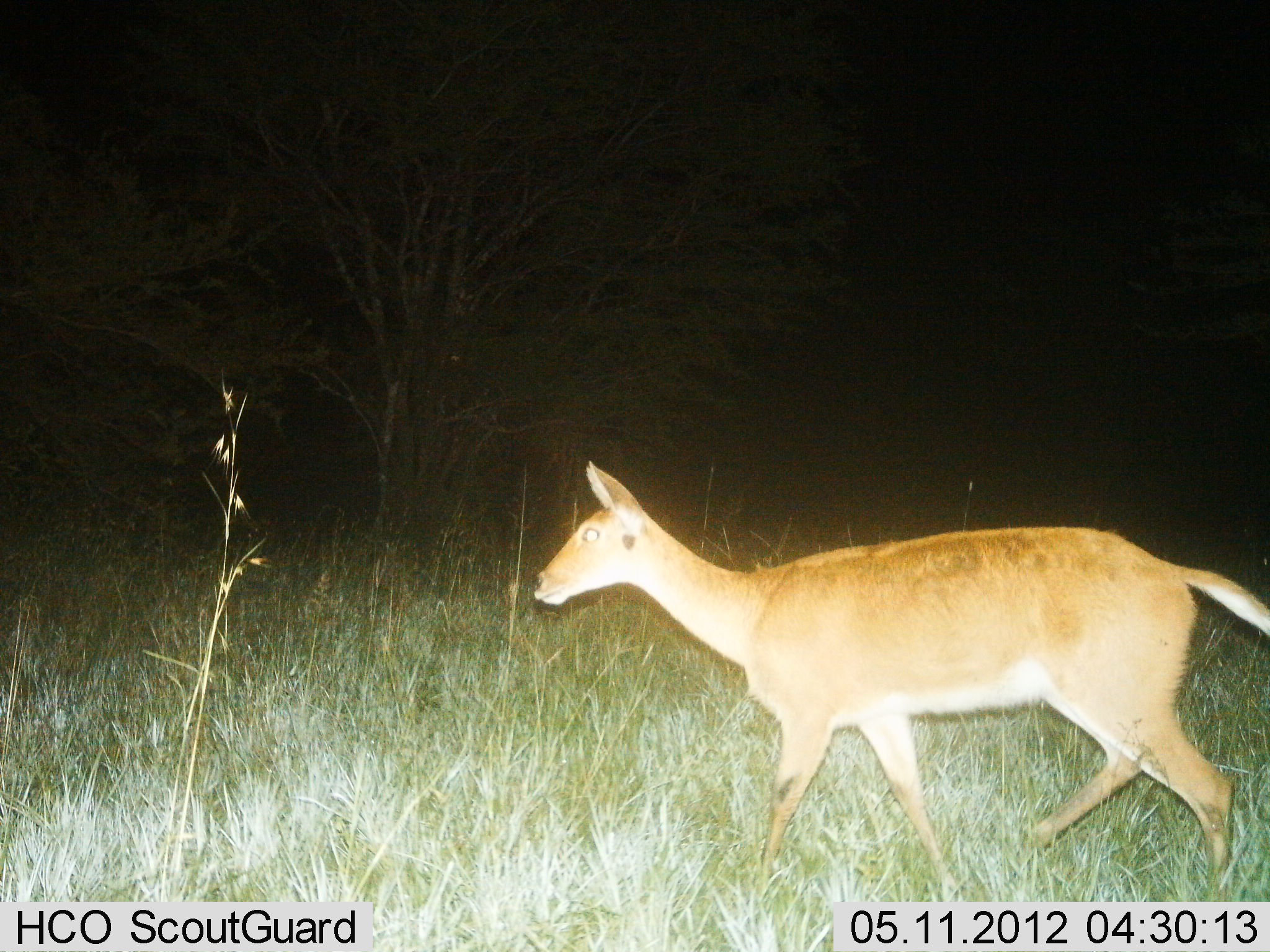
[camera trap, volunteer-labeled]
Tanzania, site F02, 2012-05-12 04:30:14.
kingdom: Animalia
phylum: Chordata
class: Mammalia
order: Artiodactyla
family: Bovidae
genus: Redunca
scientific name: Redunca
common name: reedbuck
Reedbuck (Redunca), count 1. Behavior (volunteer vote fractions): standing 0%, resting 0%, moving 100%, interacting 0%. Young present (vote fraction): 0%. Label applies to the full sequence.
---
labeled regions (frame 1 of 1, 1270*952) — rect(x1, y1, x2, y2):
animal: rect(533, 459, 1269, 904)